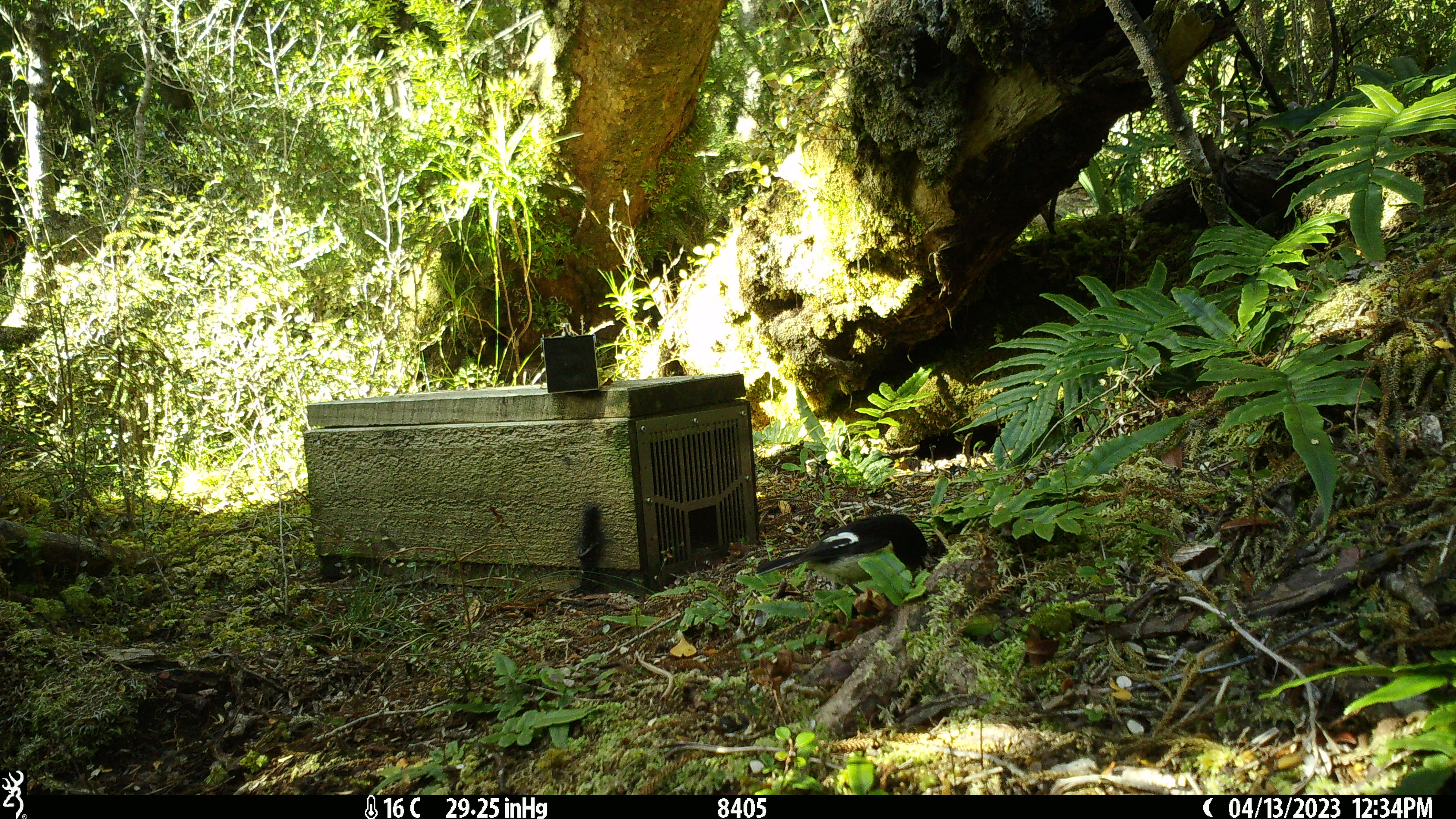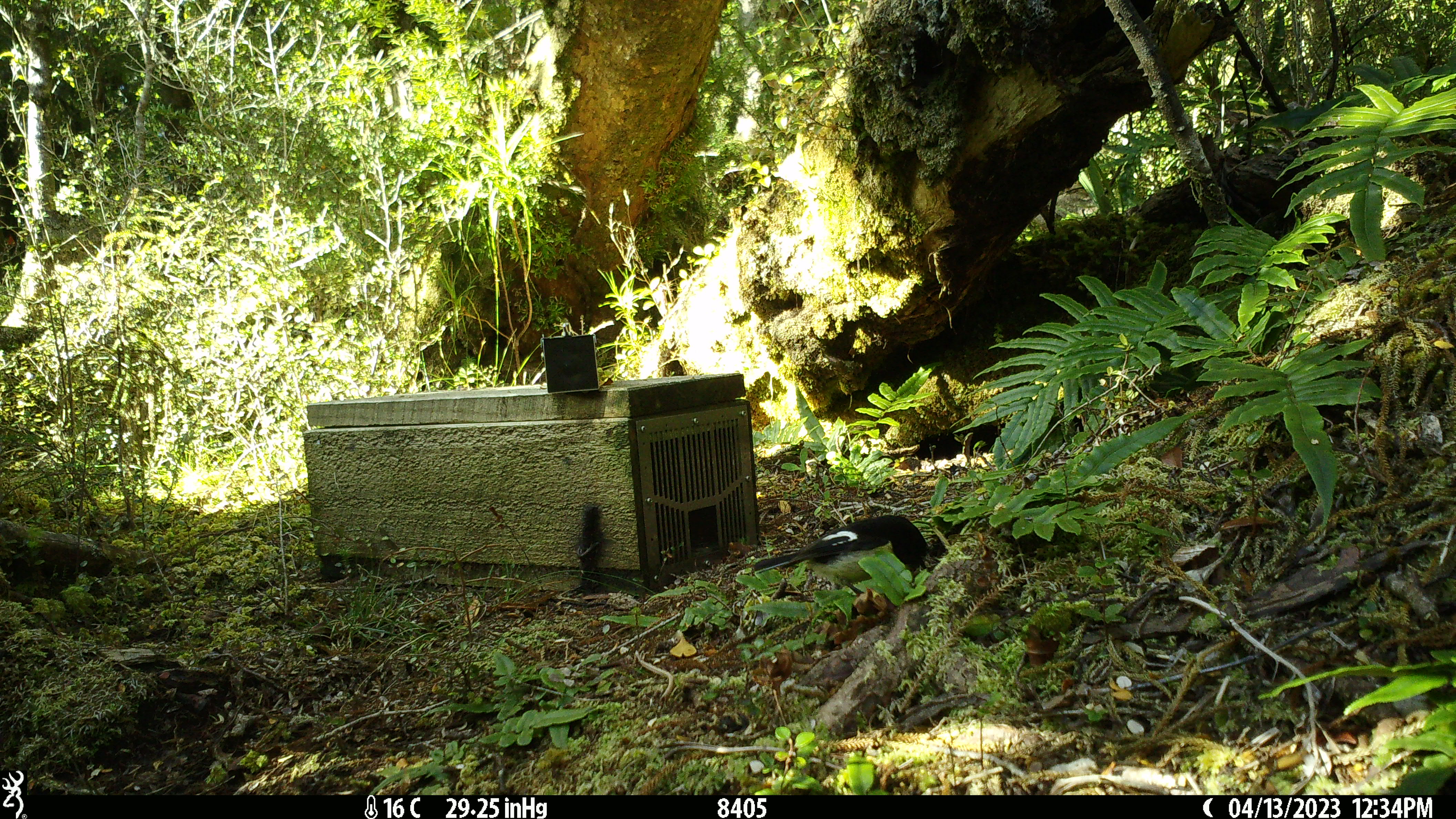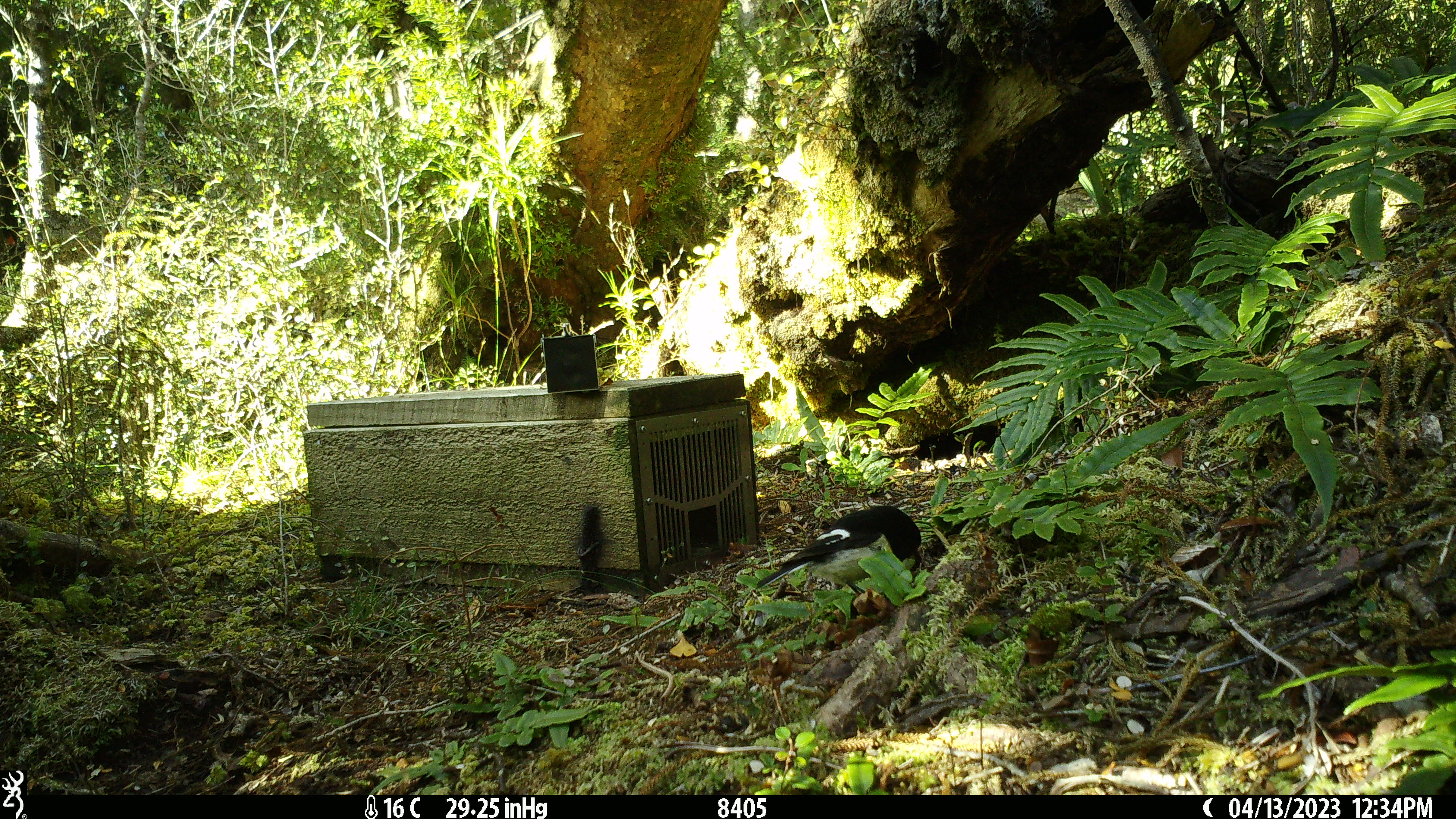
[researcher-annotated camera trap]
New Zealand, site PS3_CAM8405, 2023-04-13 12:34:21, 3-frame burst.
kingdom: Animalia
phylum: Chordata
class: Aves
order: Passeriformes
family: Petroicidae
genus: Petroica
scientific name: Petroica macrocephala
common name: tomtit